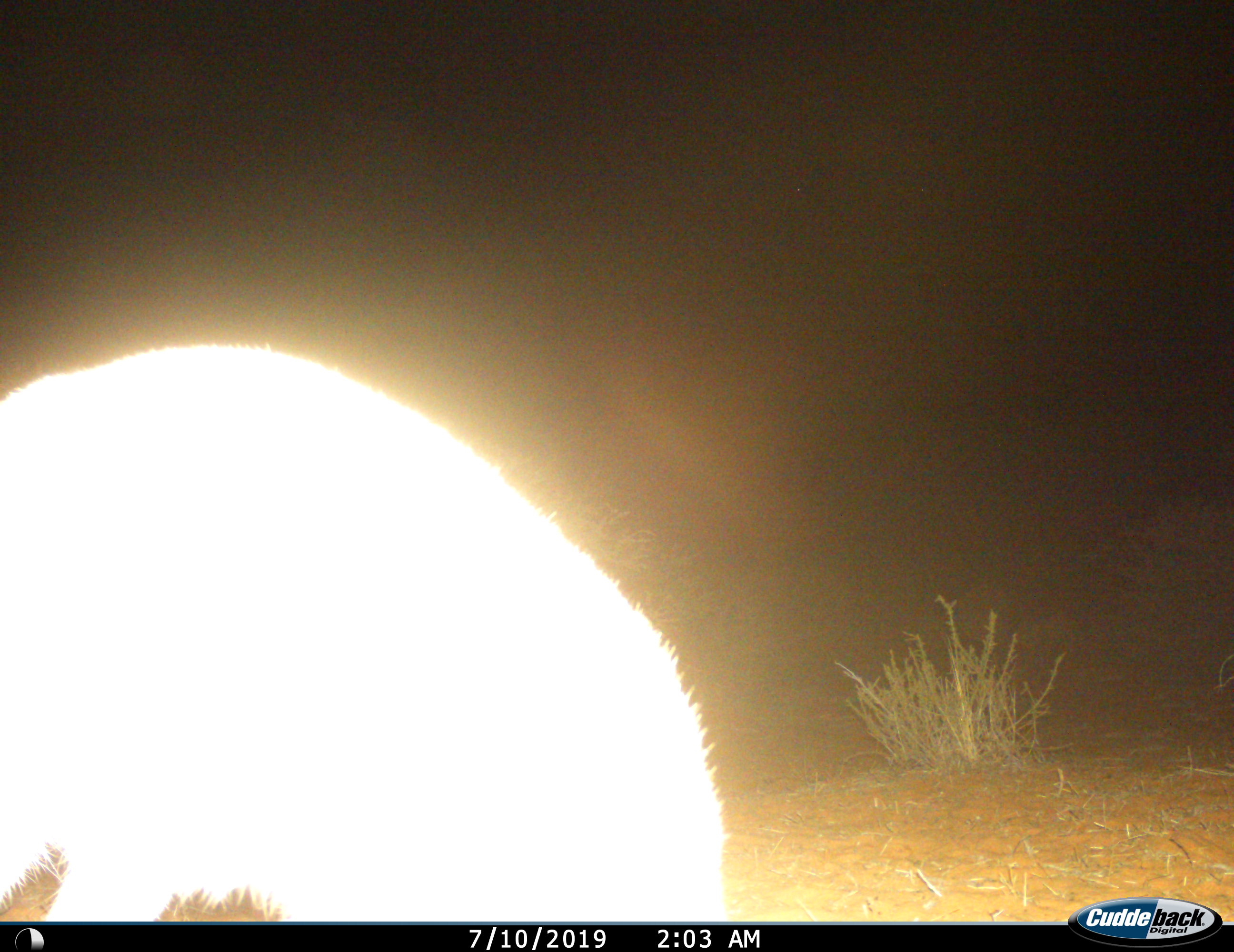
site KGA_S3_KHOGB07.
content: unidentified animal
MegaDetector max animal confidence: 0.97